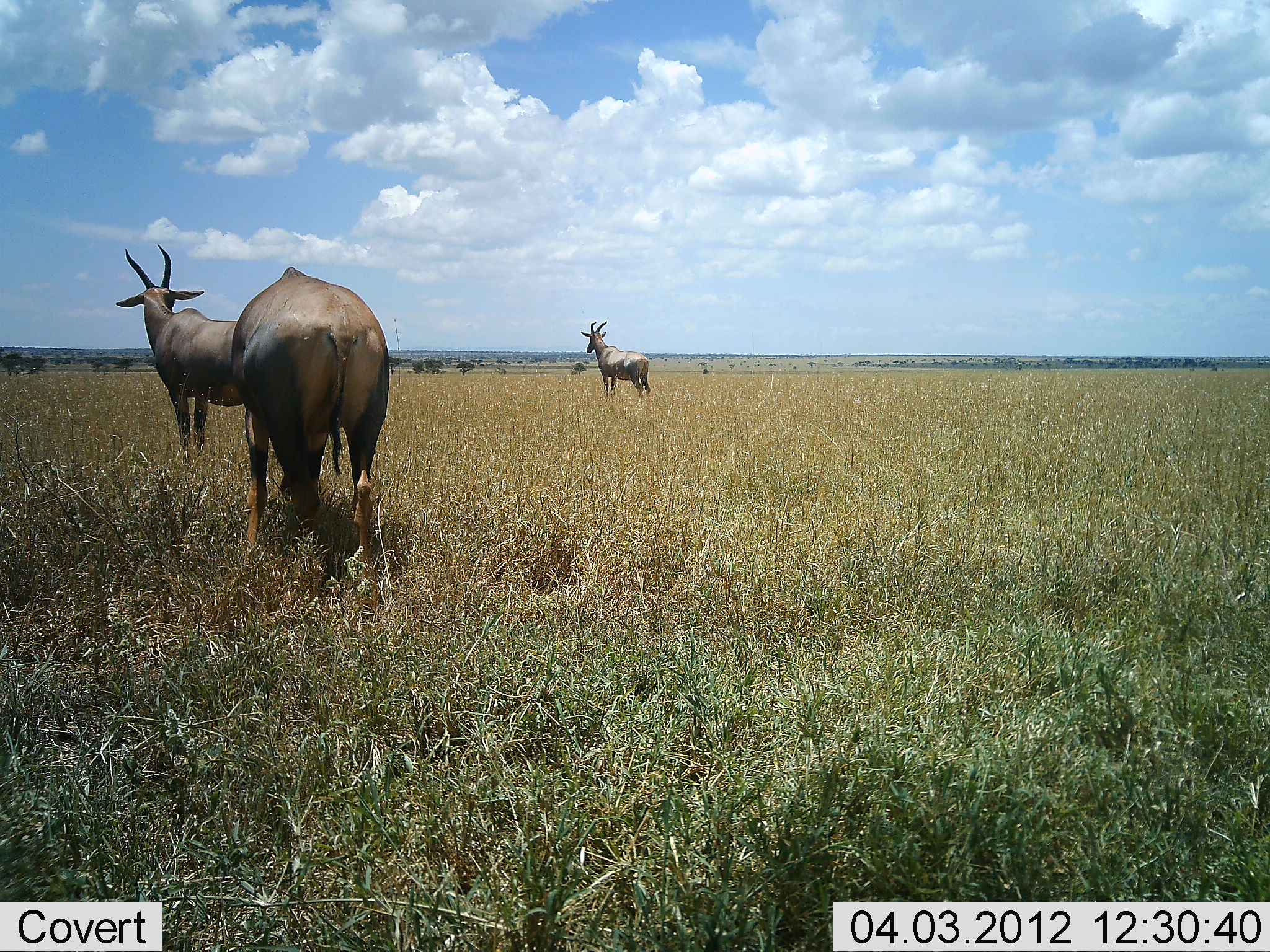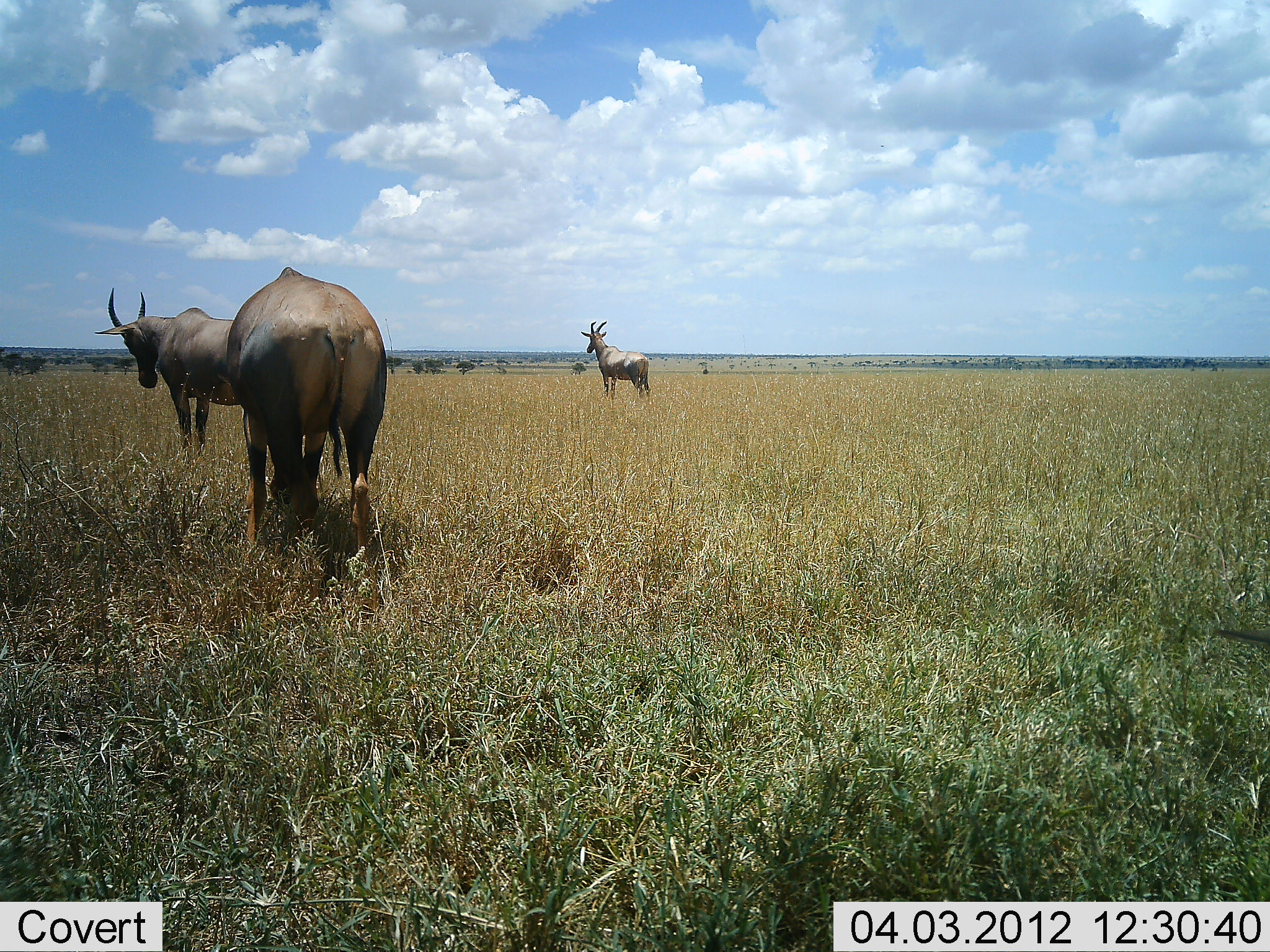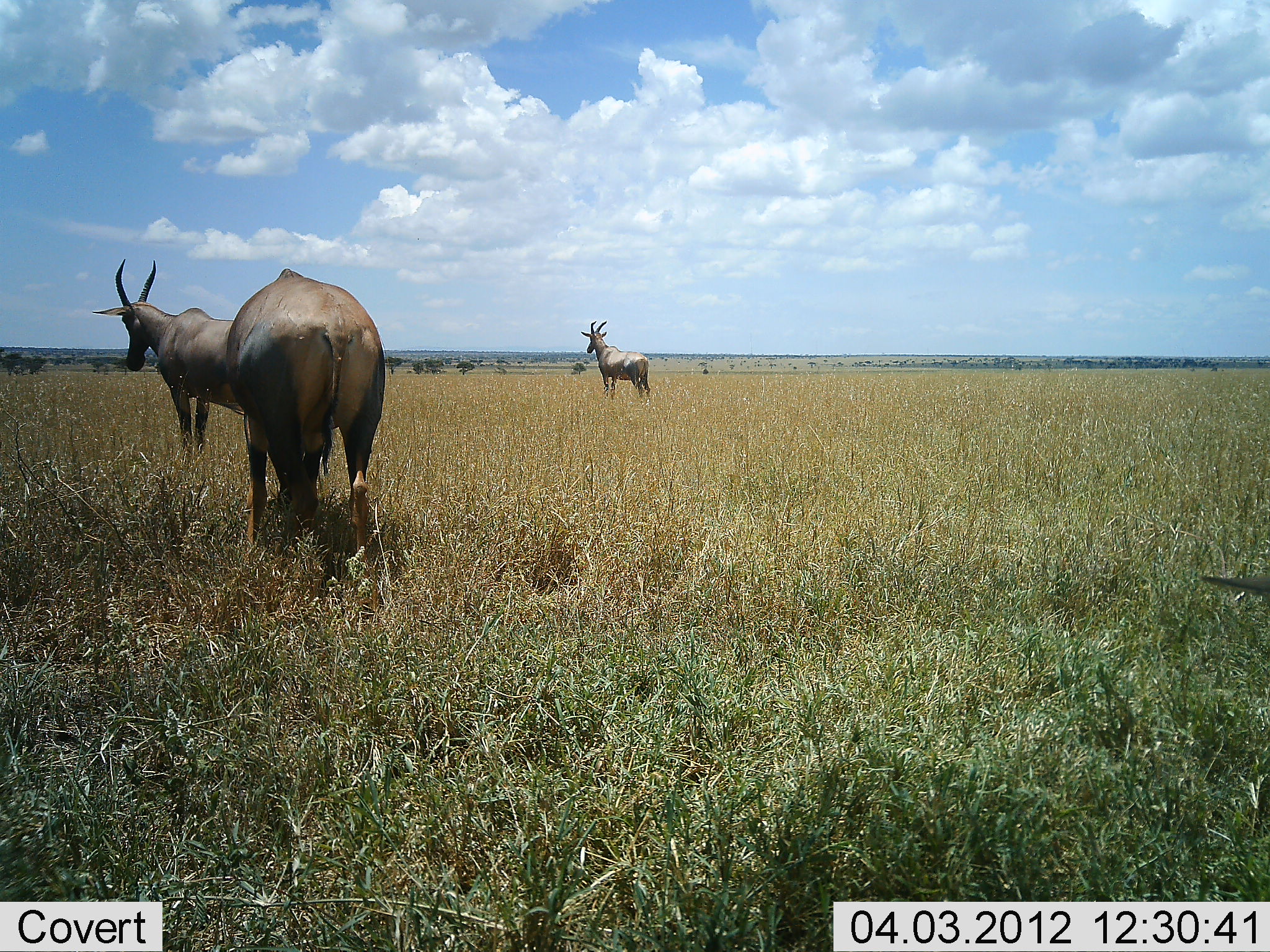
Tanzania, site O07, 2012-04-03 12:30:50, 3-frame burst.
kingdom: Animalia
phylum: Chordata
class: Mammalia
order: Artiodactyla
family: Bovidae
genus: Damaliscus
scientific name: Damaliscus lunatus jimela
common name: topi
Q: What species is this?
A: Topi (Damaliscus lunatus jimela).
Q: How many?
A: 3.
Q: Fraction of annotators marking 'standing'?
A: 95%.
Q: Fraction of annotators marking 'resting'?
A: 5%.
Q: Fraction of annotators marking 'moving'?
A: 0%.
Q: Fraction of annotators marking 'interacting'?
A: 0%.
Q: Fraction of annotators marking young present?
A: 0%.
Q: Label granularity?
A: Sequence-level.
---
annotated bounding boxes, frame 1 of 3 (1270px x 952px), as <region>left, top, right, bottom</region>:
animal: <region>229, 265, 394, 616</region>; <region>114, 244, 265, 462</region>; <region>580, 320, 651, 403</region>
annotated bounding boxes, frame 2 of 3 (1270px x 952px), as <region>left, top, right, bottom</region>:
animal: <region>224, 267, 388, 583</region>; <region>93, 288, 267, 462</region>; <region>580, 320, 652, 402</region>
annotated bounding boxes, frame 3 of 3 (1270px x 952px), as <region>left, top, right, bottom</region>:
animal: <region>226, 263, 388, 594</region>; <region>88, 257, 262, 461</region>; <region>580, 320, 651, 405</region>